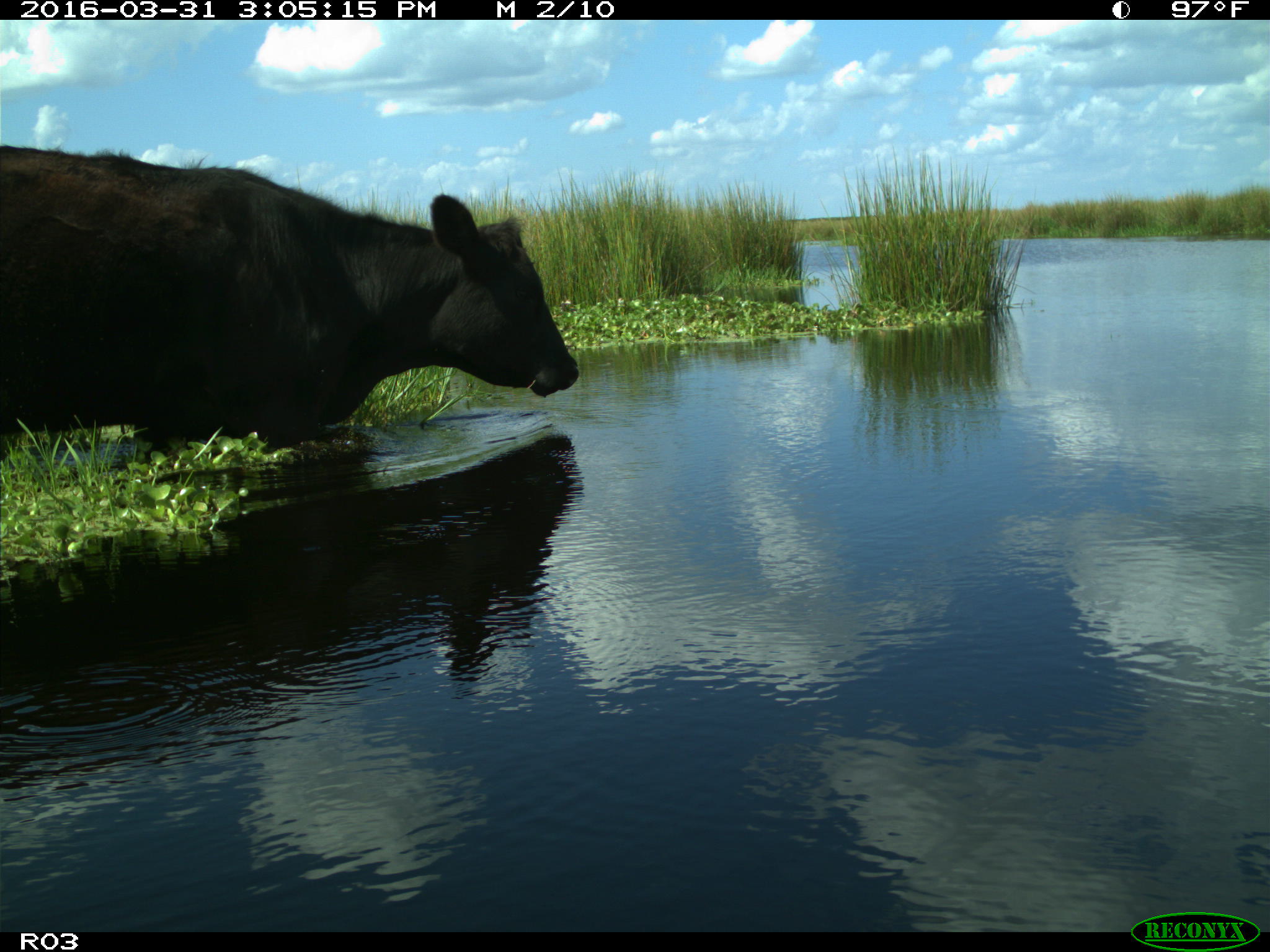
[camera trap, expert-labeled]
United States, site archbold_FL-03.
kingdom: Animalia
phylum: Chordata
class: Mammalia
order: Artiodactyla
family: Bovidae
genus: Bos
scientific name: Bos taurus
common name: domestic cow